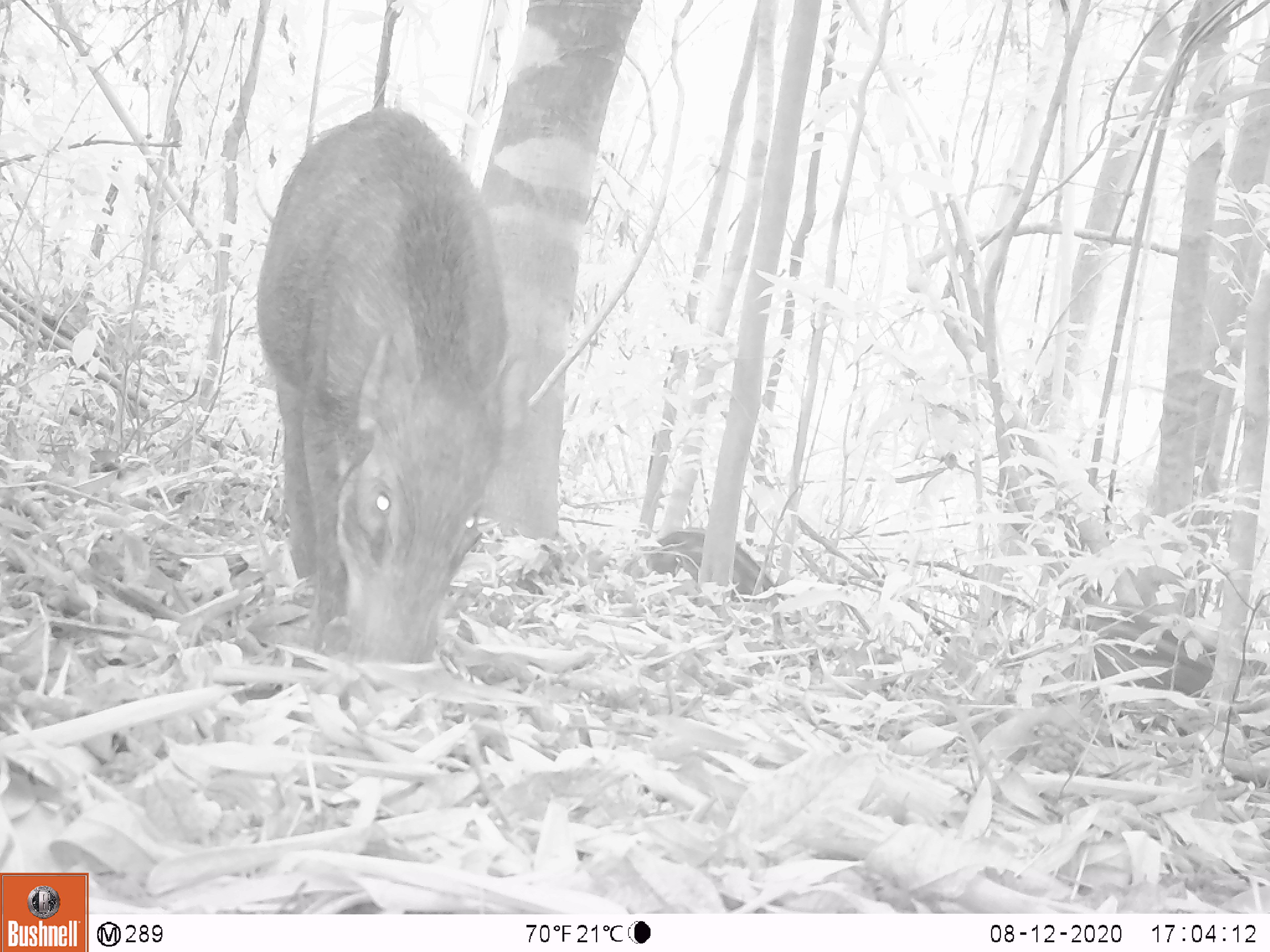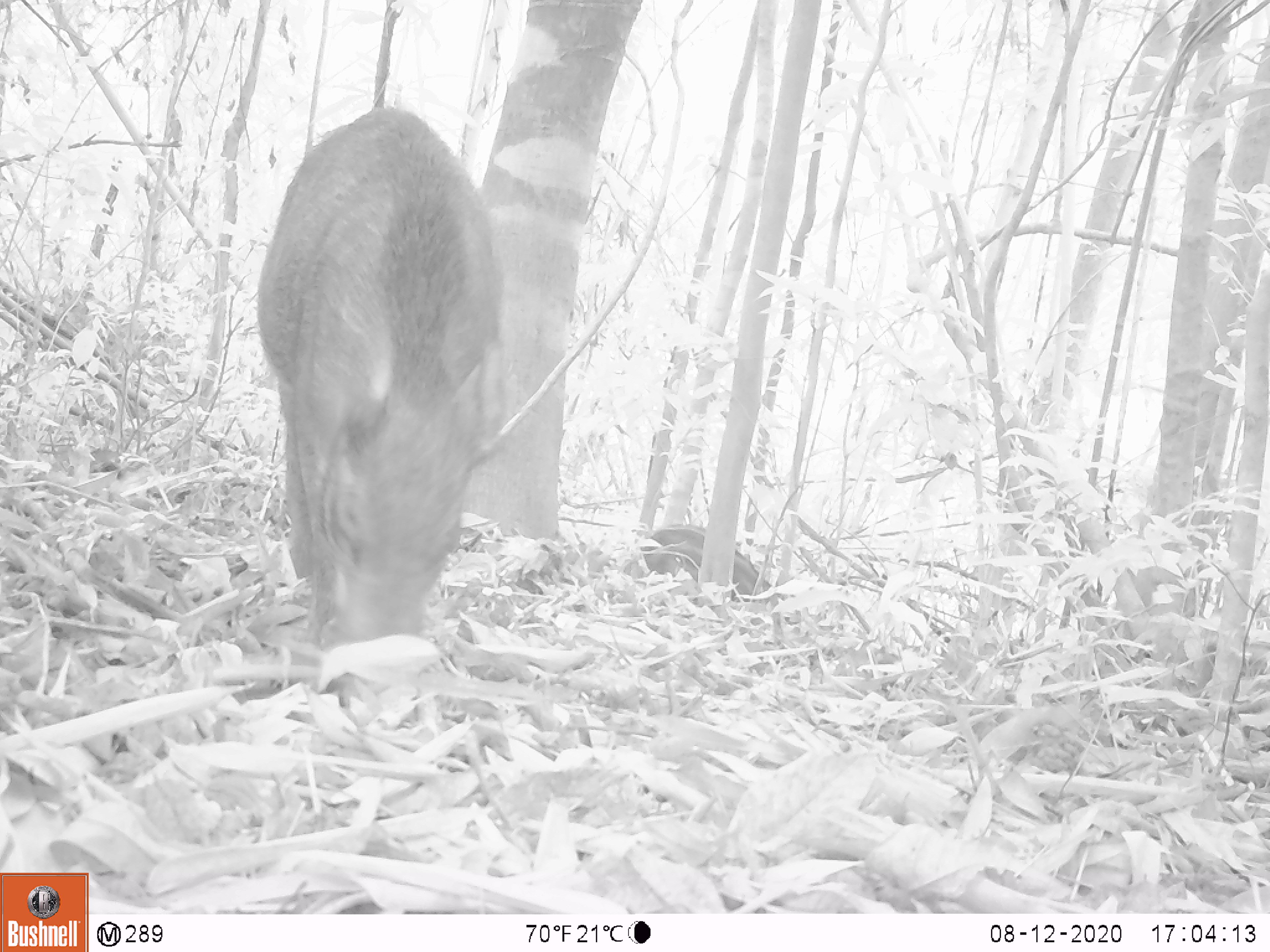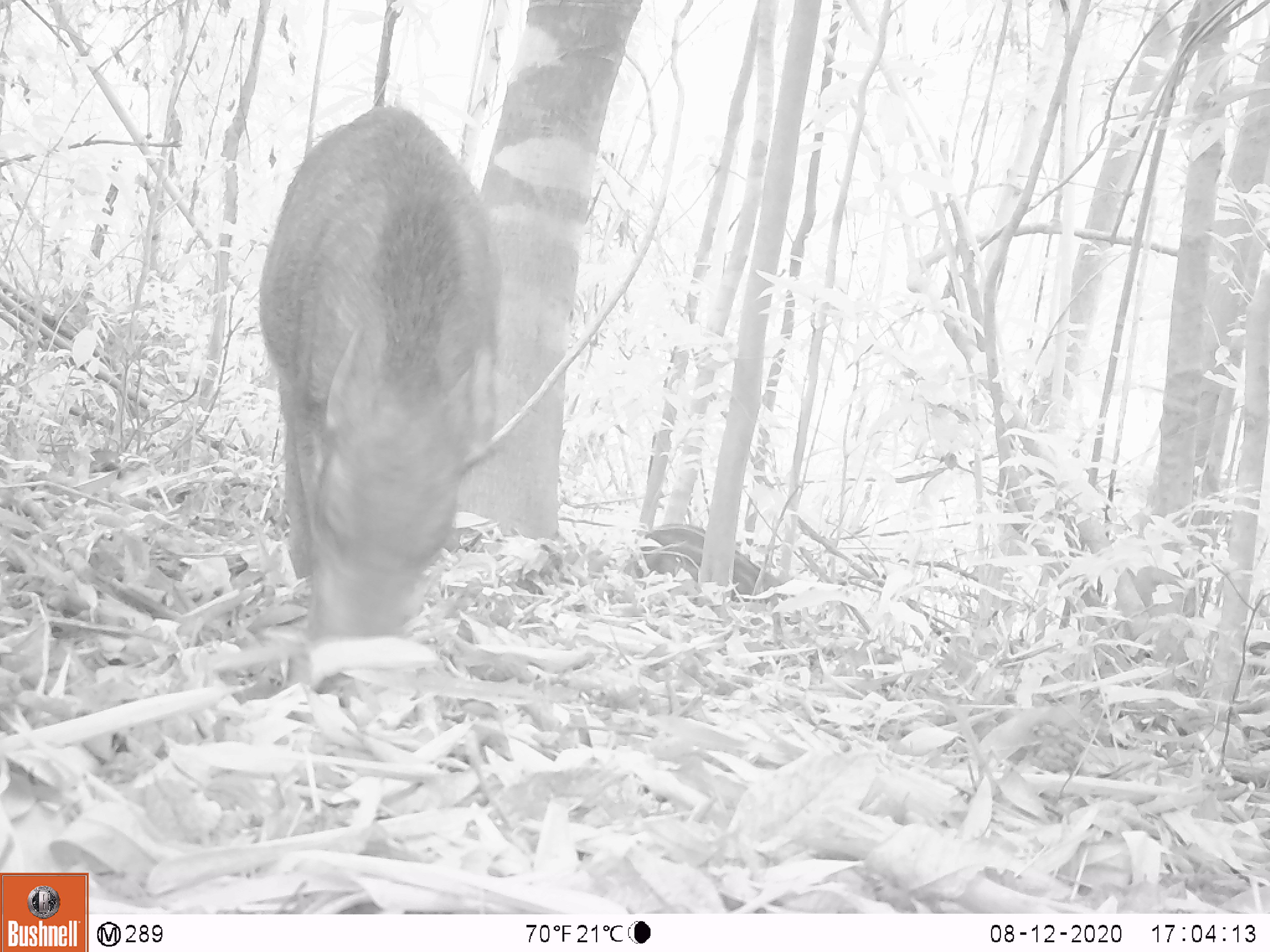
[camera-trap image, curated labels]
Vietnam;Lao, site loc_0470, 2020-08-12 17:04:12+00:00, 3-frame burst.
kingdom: Animalia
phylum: Chordata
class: Mammalia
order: Artiodactyla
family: Suidae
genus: Sus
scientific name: Sus scrofa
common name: eurasian wild pig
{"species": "eurasian wild pig (Sus scrofa)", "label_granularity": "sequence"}